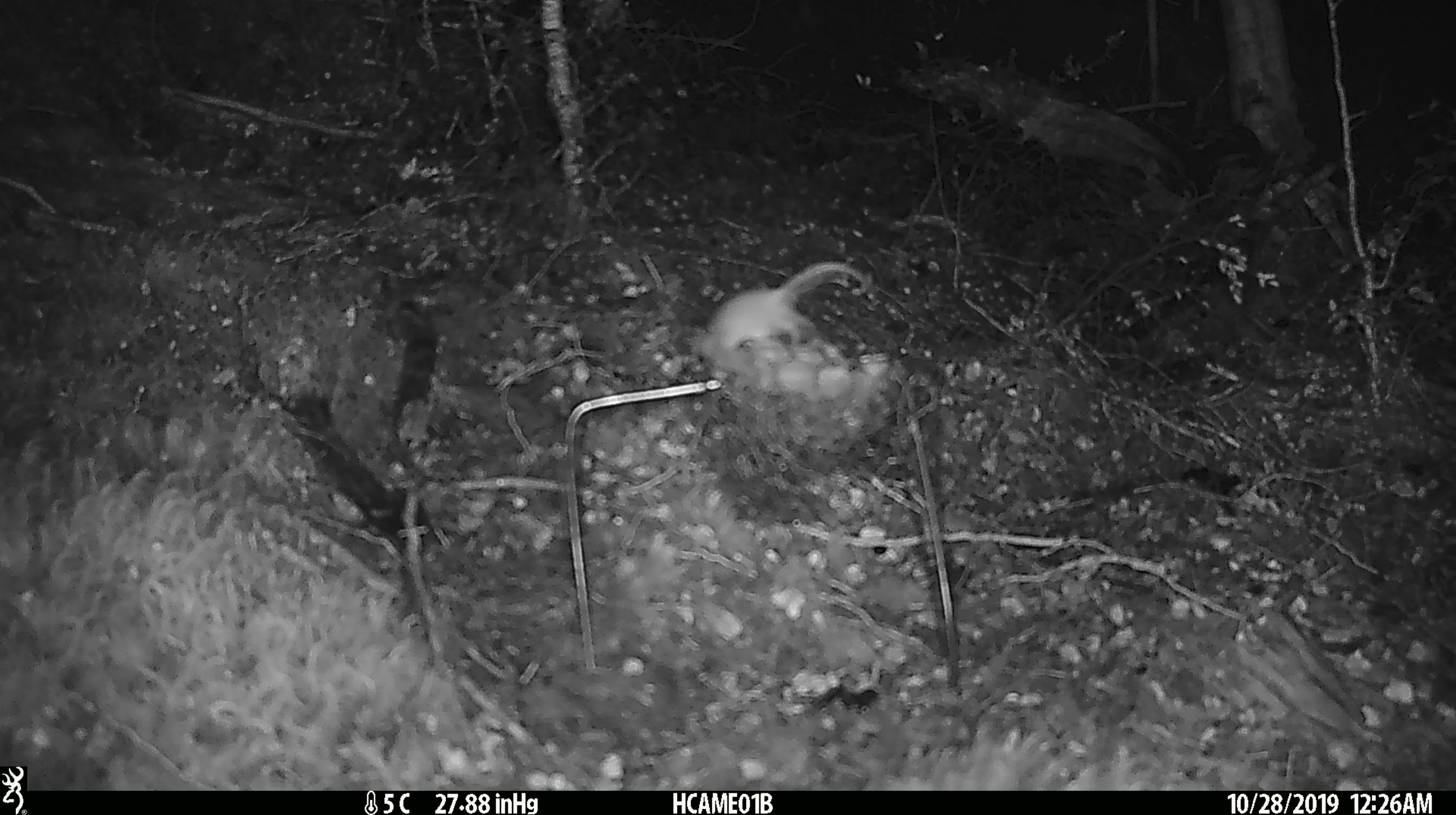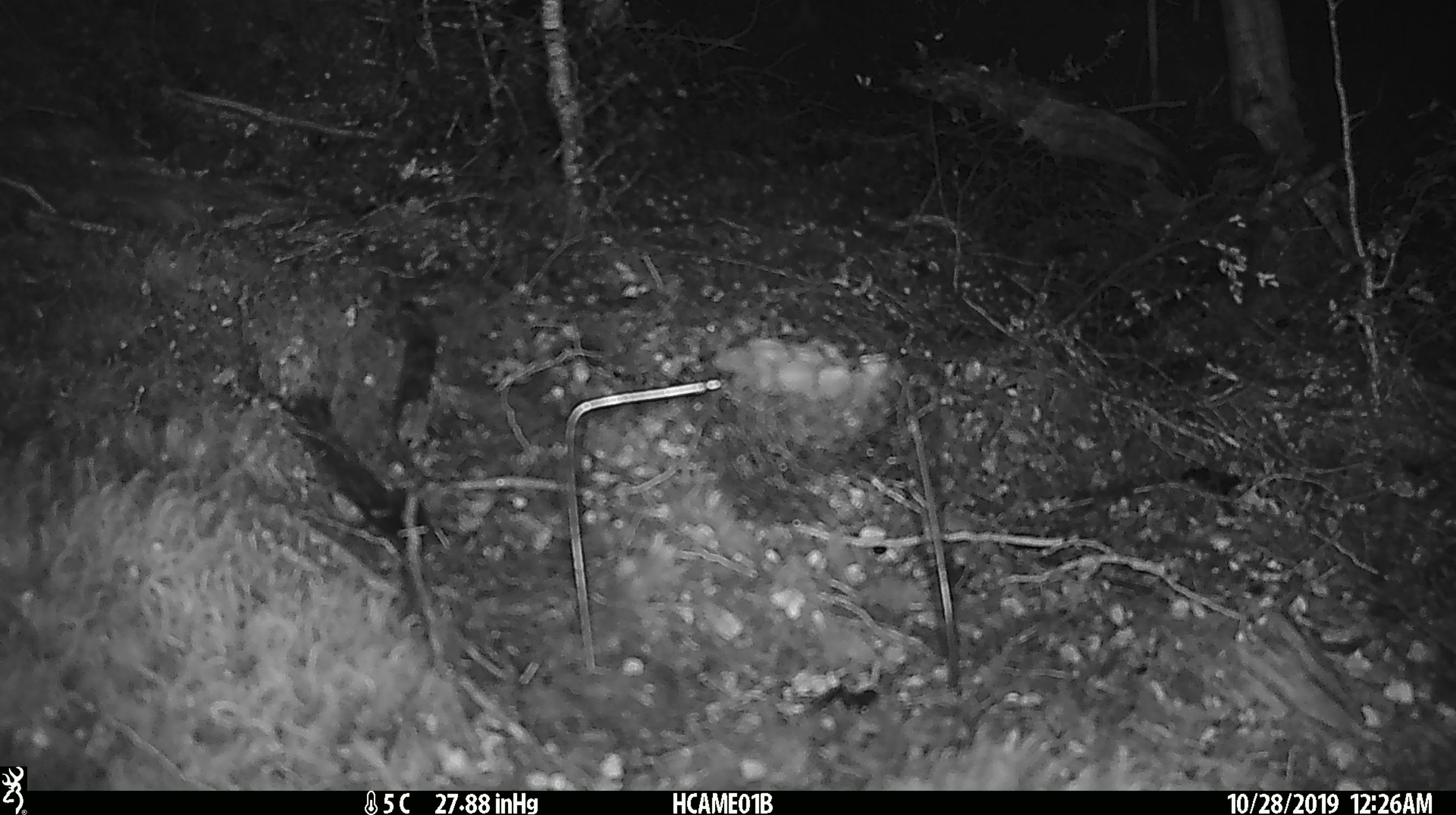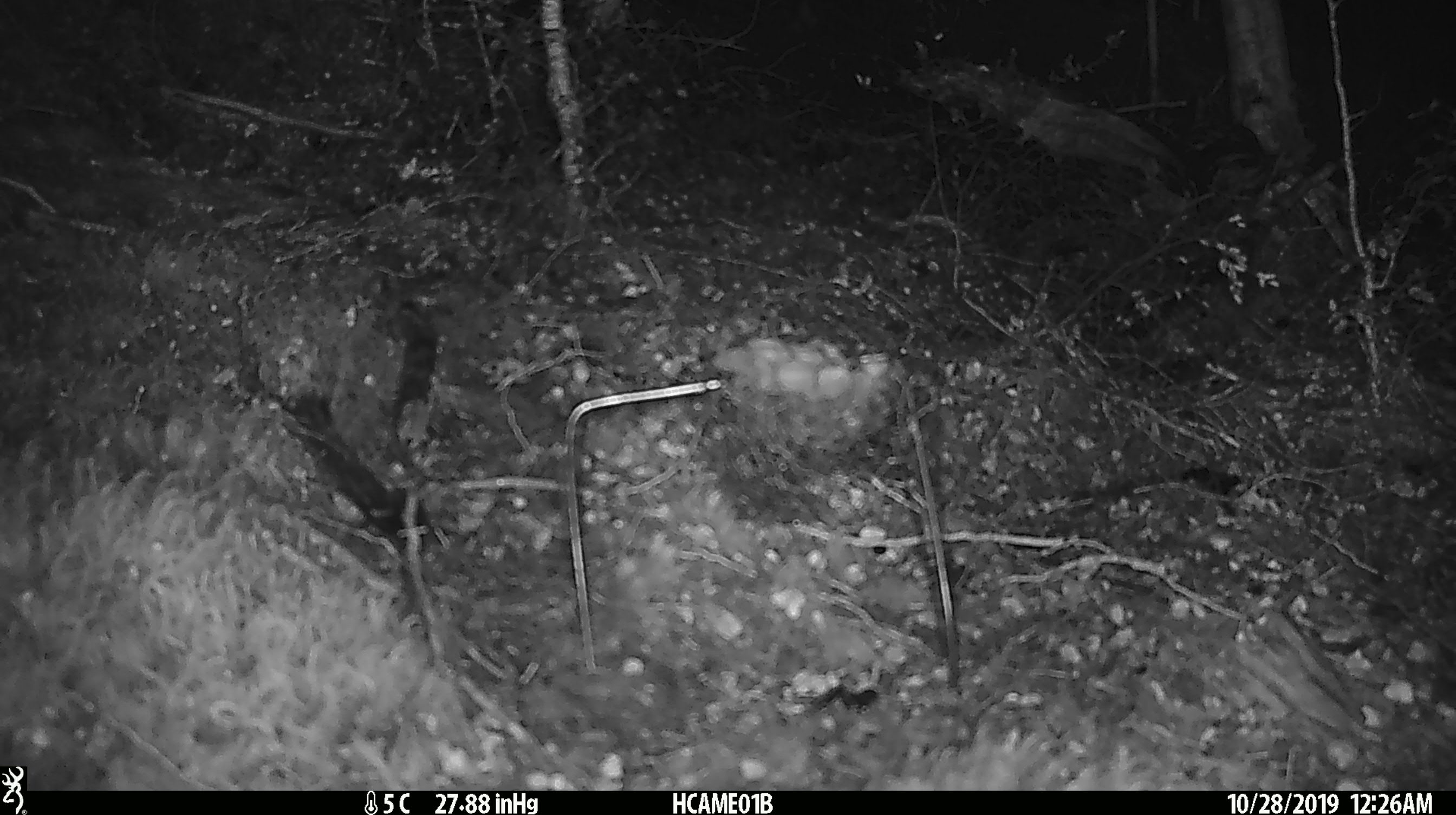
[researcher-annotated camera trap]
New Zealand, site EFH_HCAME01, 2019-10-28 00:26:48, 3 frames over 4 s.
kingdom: Animalia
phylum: Chordata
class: Mammalia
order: Rodentia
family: Muridae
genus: Mus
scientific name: Mus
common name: mouse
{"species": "mouse (Mus)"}